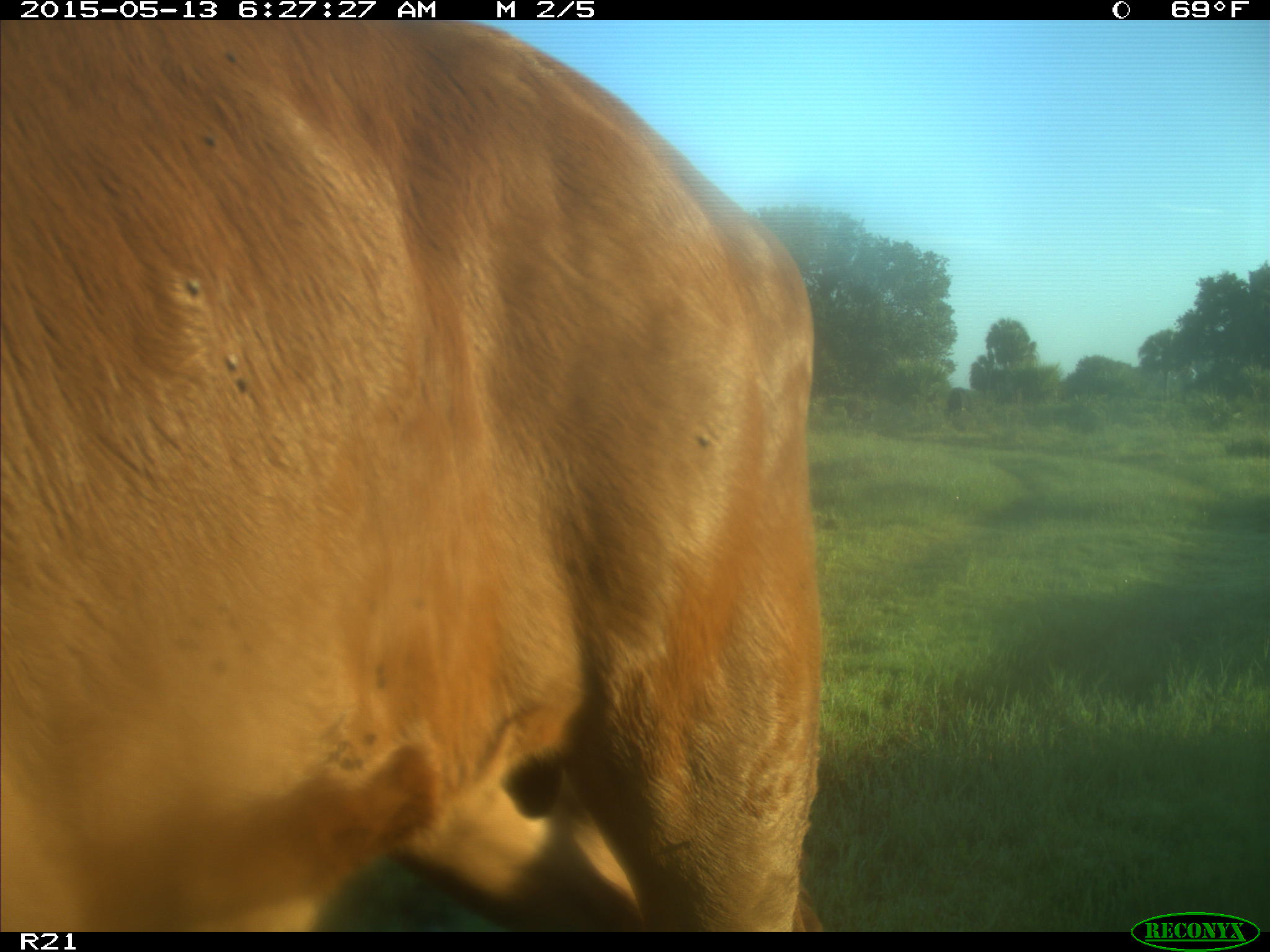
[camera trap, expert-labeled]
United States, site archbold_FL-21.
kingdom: Animalia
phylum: Chordata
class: Mammalia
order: Artiodactyla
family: Bovidae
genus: Bos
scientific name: Bos taurus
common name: domestic cow